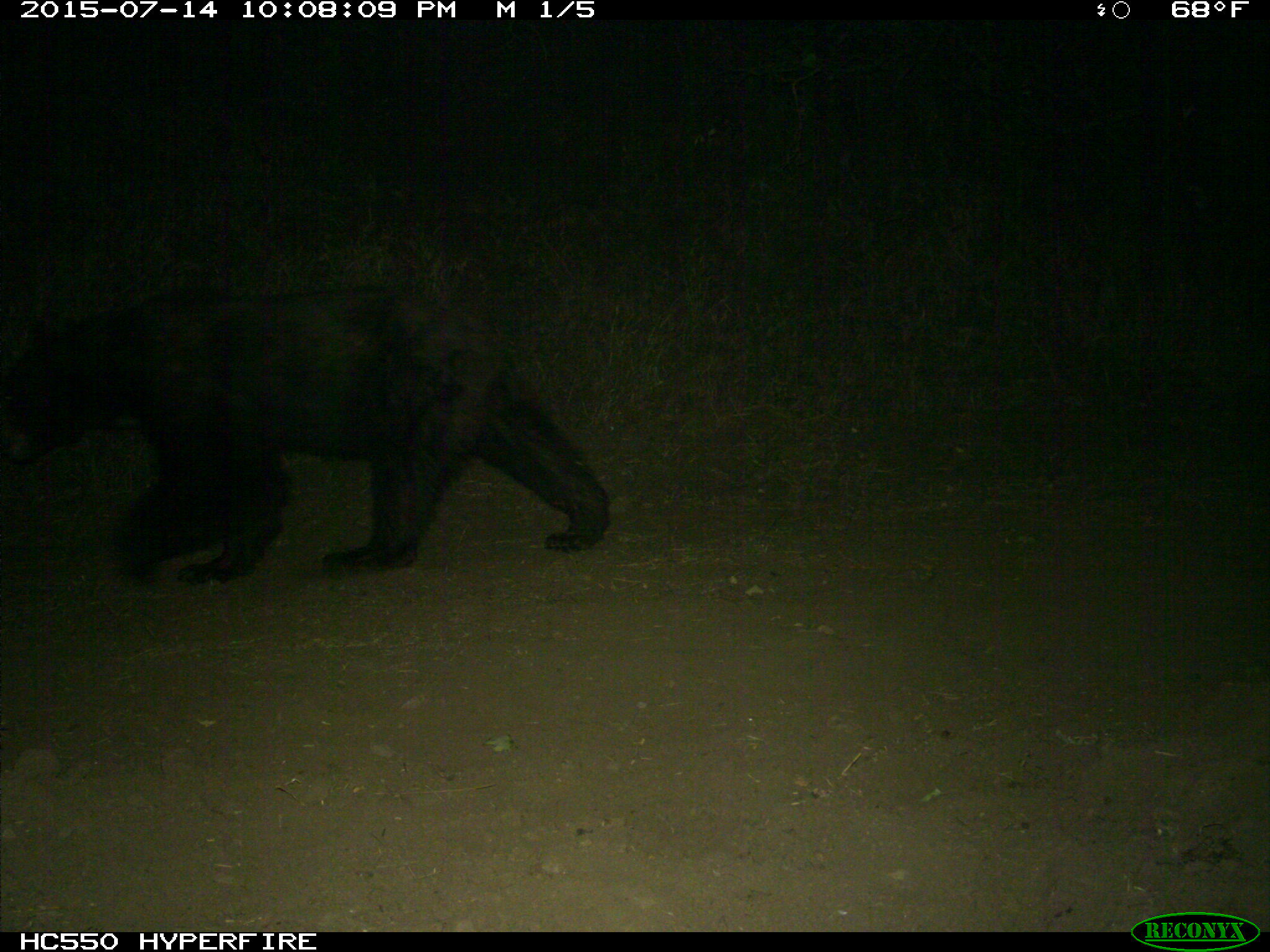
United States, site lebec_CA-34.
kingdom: Animalia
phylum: Chordata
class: Mammalia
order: Carnivora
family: Ursidae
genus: Ursus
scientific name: Ursus americanus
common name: american black bear